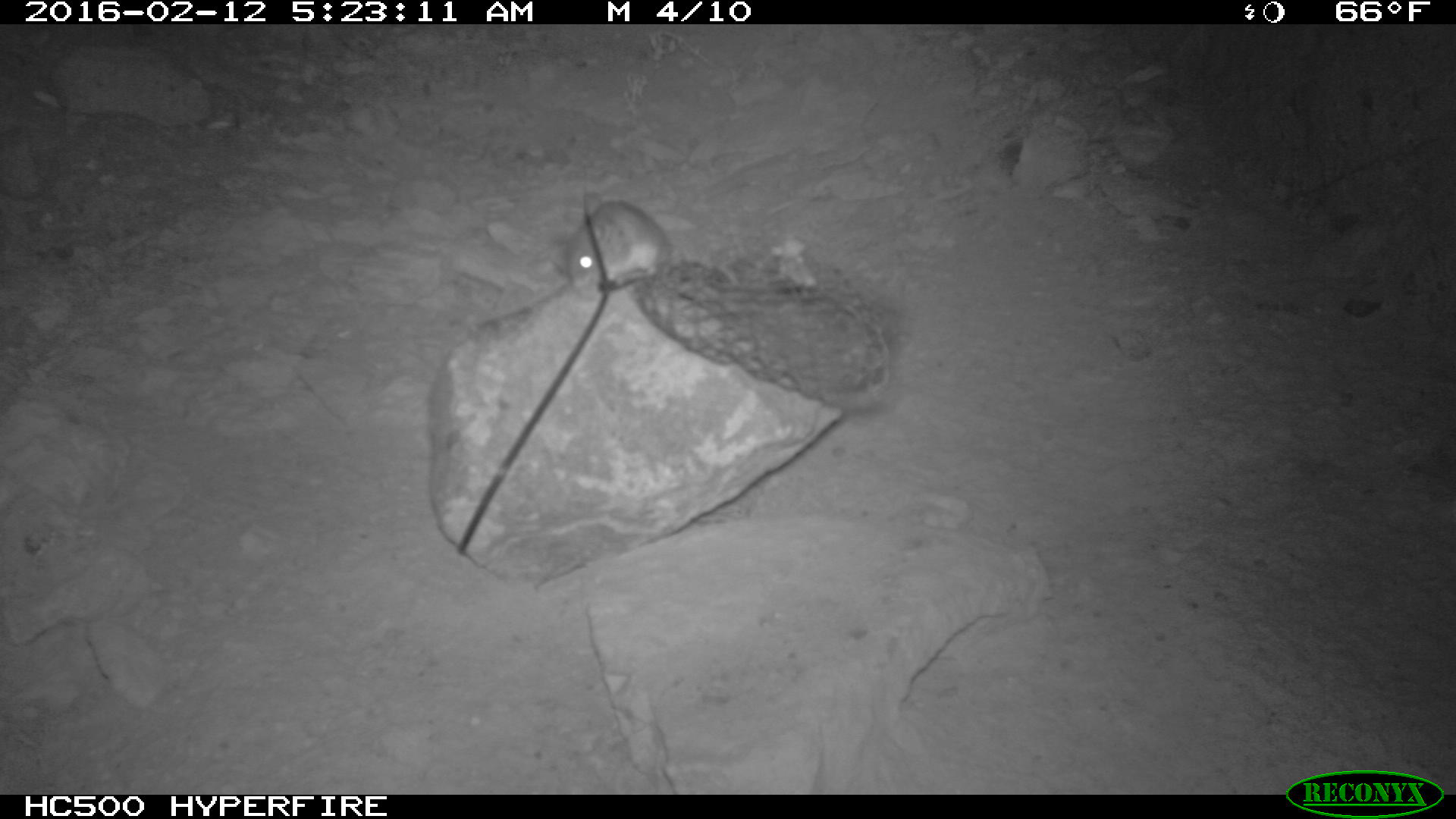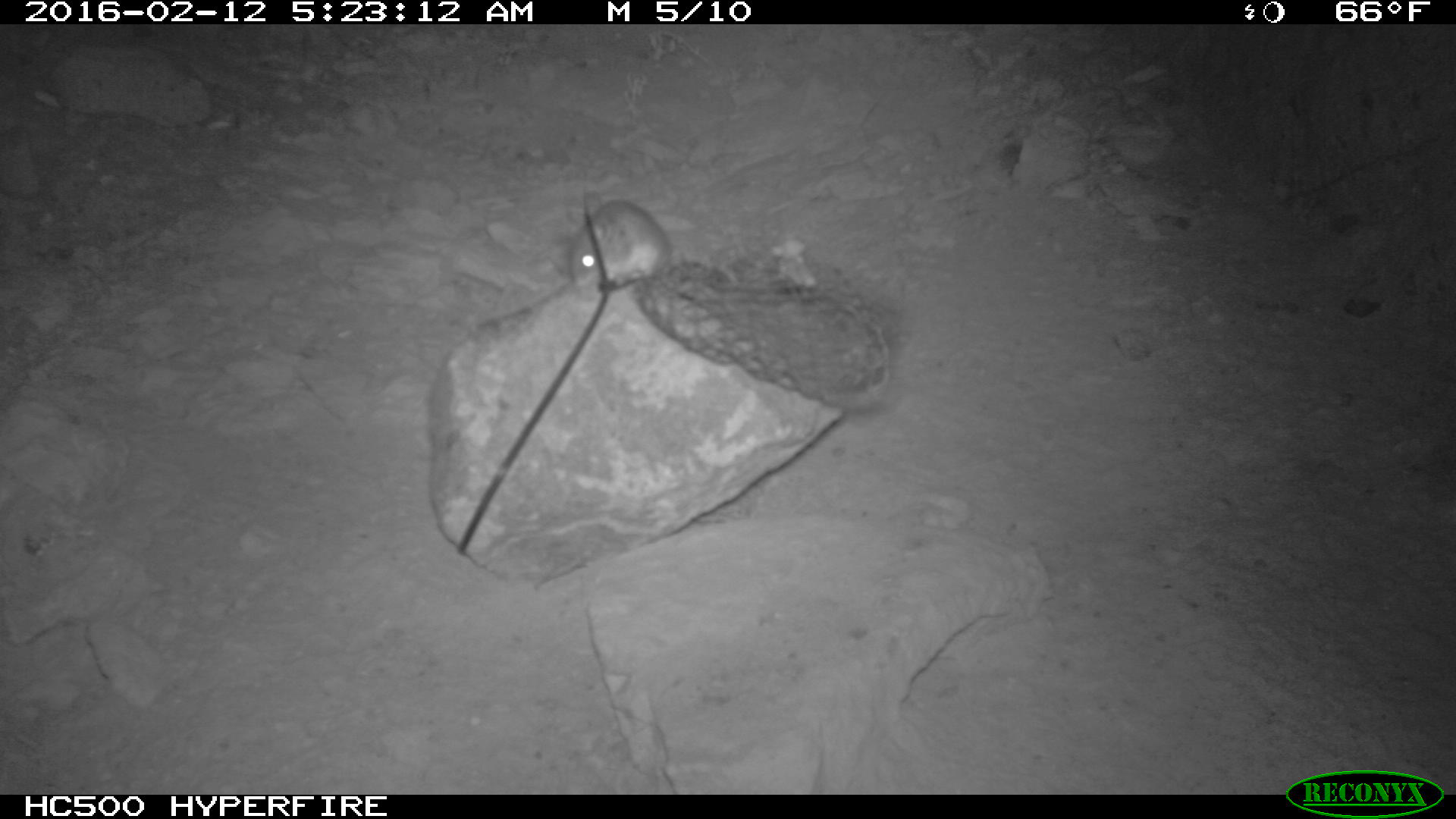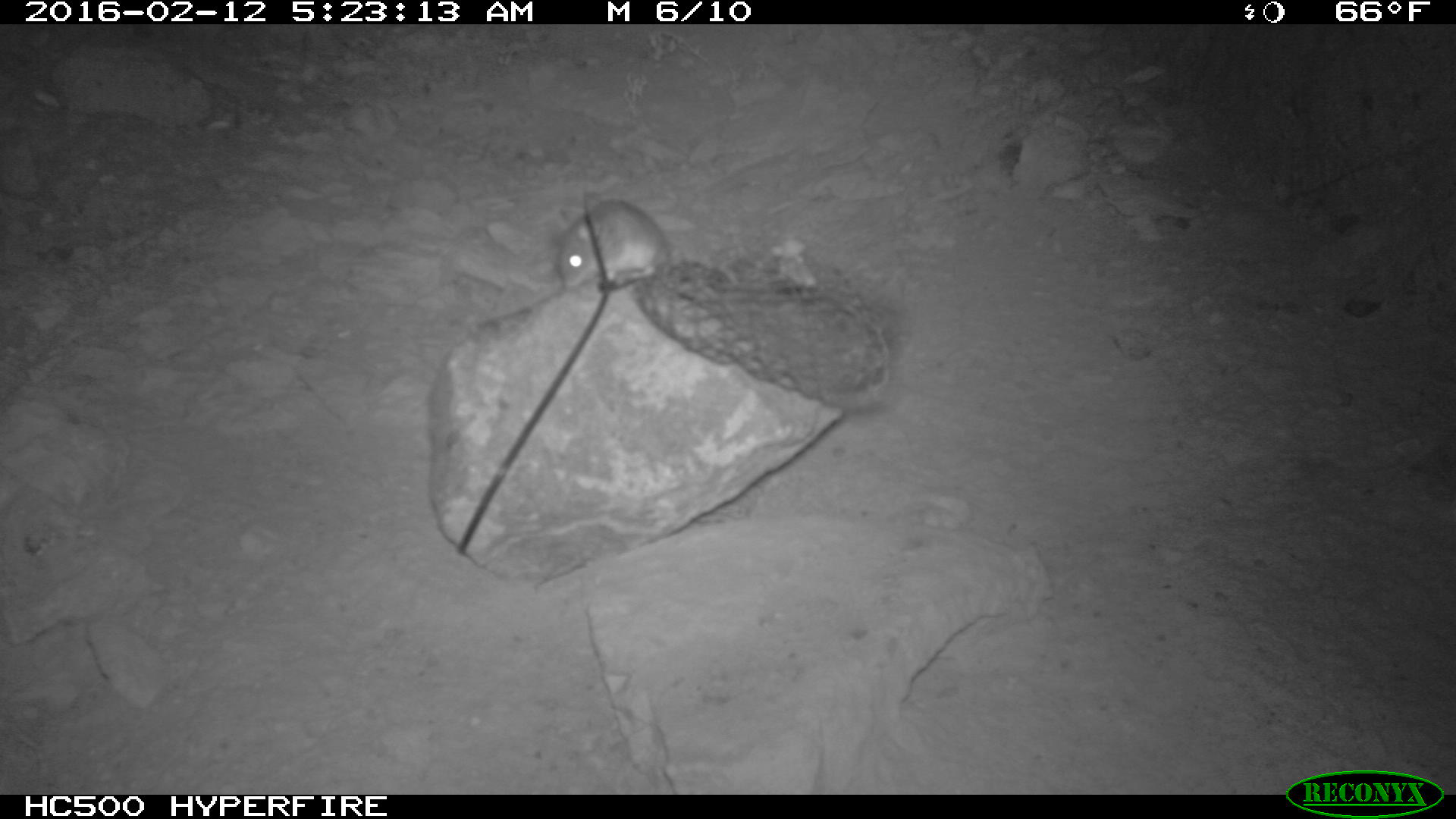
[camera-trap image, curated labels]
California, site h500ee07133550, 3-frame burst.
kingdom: Animalia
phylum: Chordata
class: Mammalia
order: Rodentia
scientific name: Rodentia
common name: rodent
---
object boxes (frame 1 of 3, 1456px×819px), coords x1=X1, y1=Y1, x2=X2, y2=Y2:
rodent: x1=566, y1=198, x2=671, y2=290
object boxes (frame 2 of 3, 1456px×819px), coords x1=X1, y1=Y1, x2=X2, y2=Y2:
rodent: x1=566, y1=189, x2=737, y2=291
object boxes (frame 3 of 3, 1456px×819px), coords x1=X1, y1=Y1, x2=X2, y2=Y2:
rodent: x1=553, y1=190, x2=674, y2=290